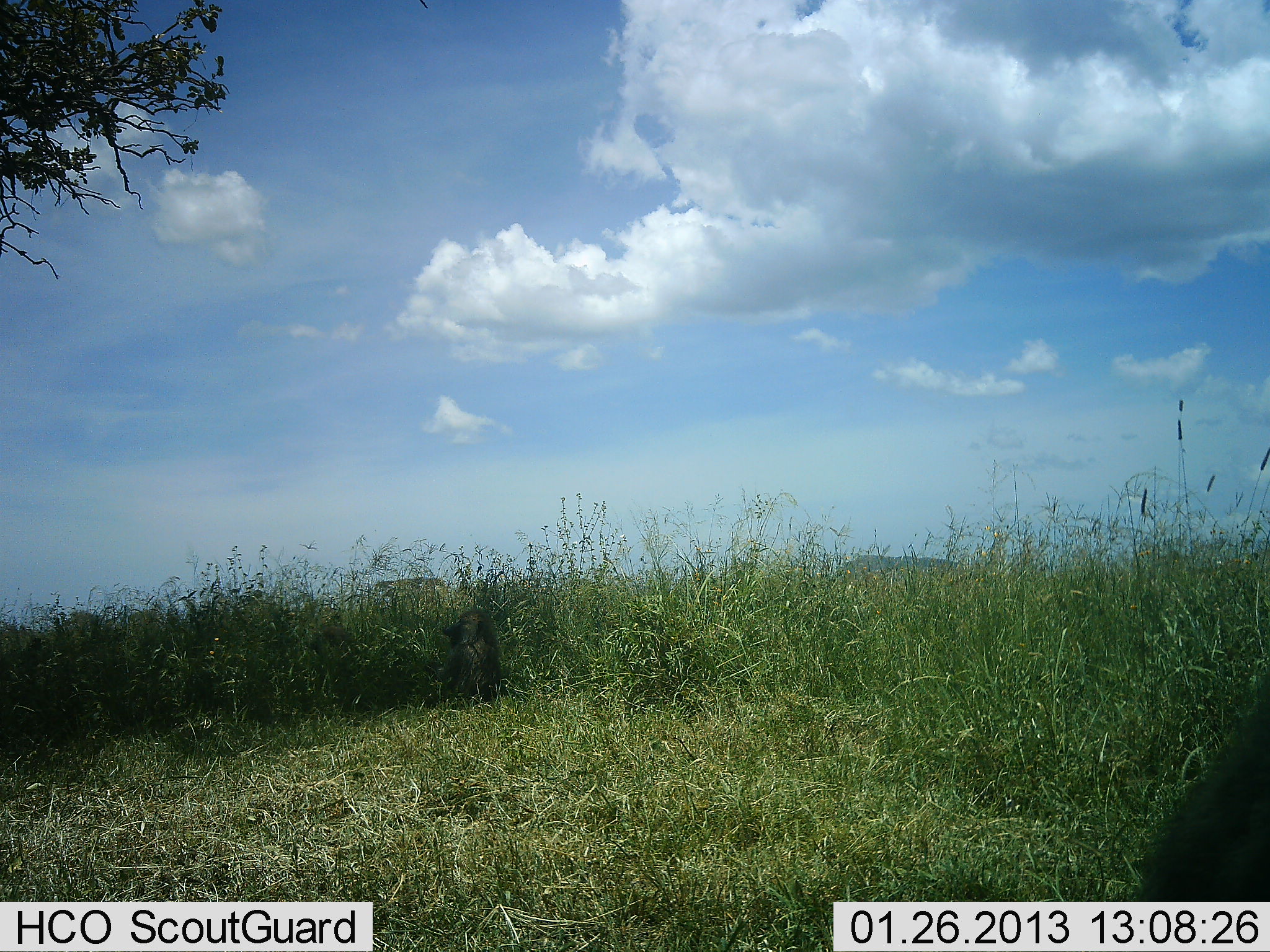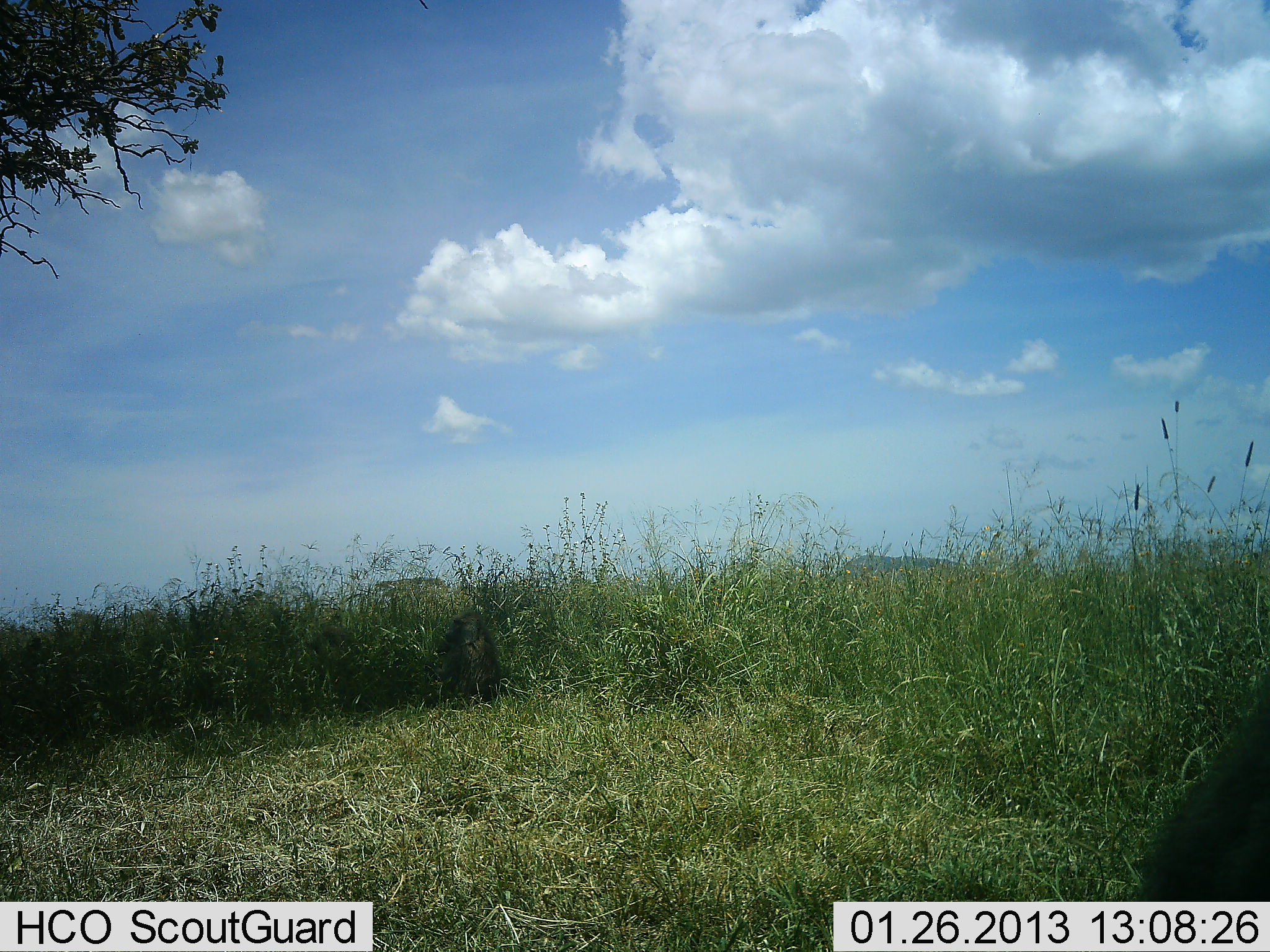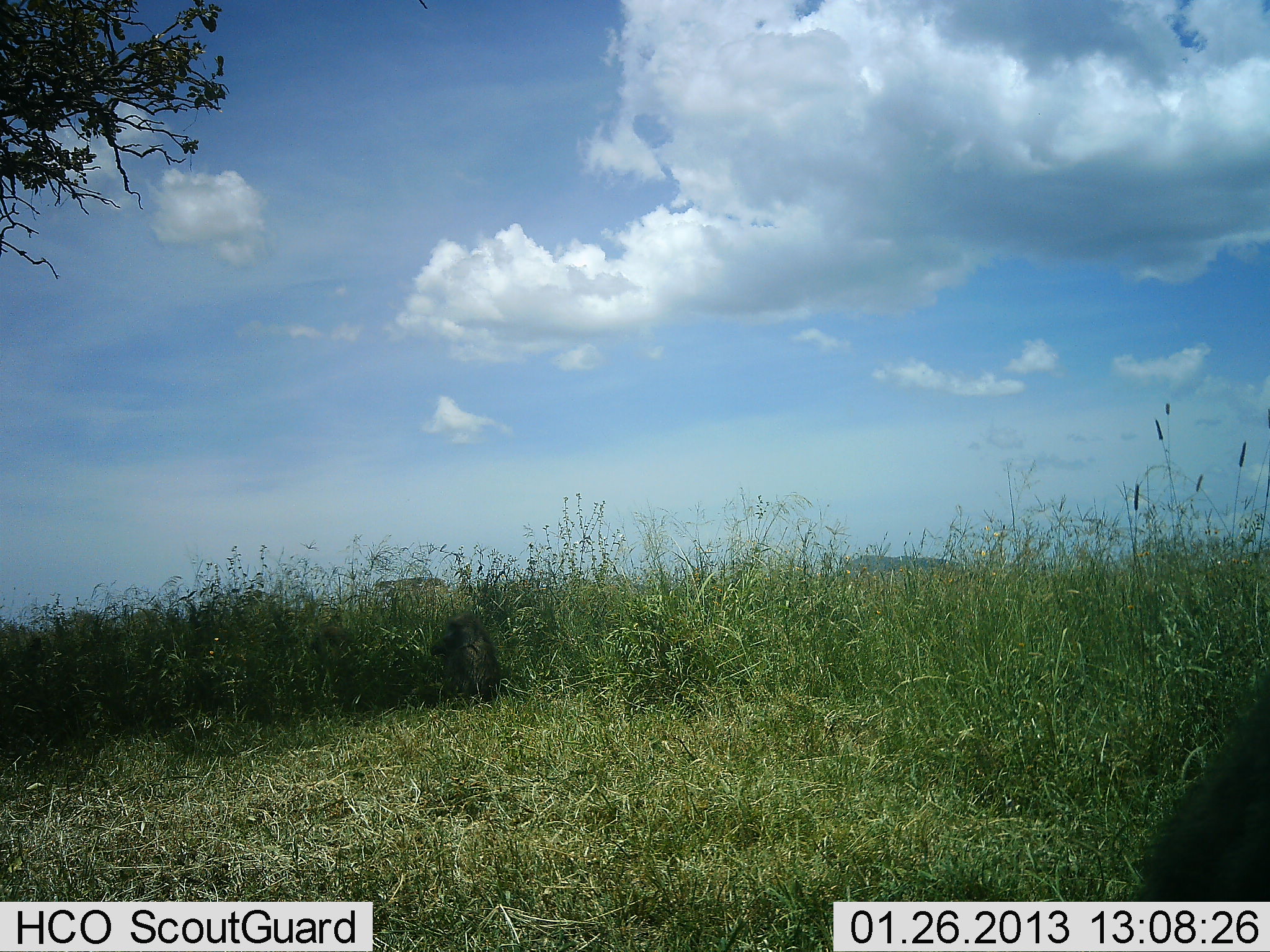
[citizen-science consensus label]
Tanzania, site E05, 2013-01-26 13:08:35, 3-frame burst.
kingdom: Animalia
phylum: Chordata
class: Mammalia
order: Primates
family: Cercopithecidae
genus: Papio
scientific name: Papio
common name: baboon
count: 2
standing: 0%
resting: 89%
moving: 0%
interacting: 0%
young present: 0%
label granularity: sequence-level